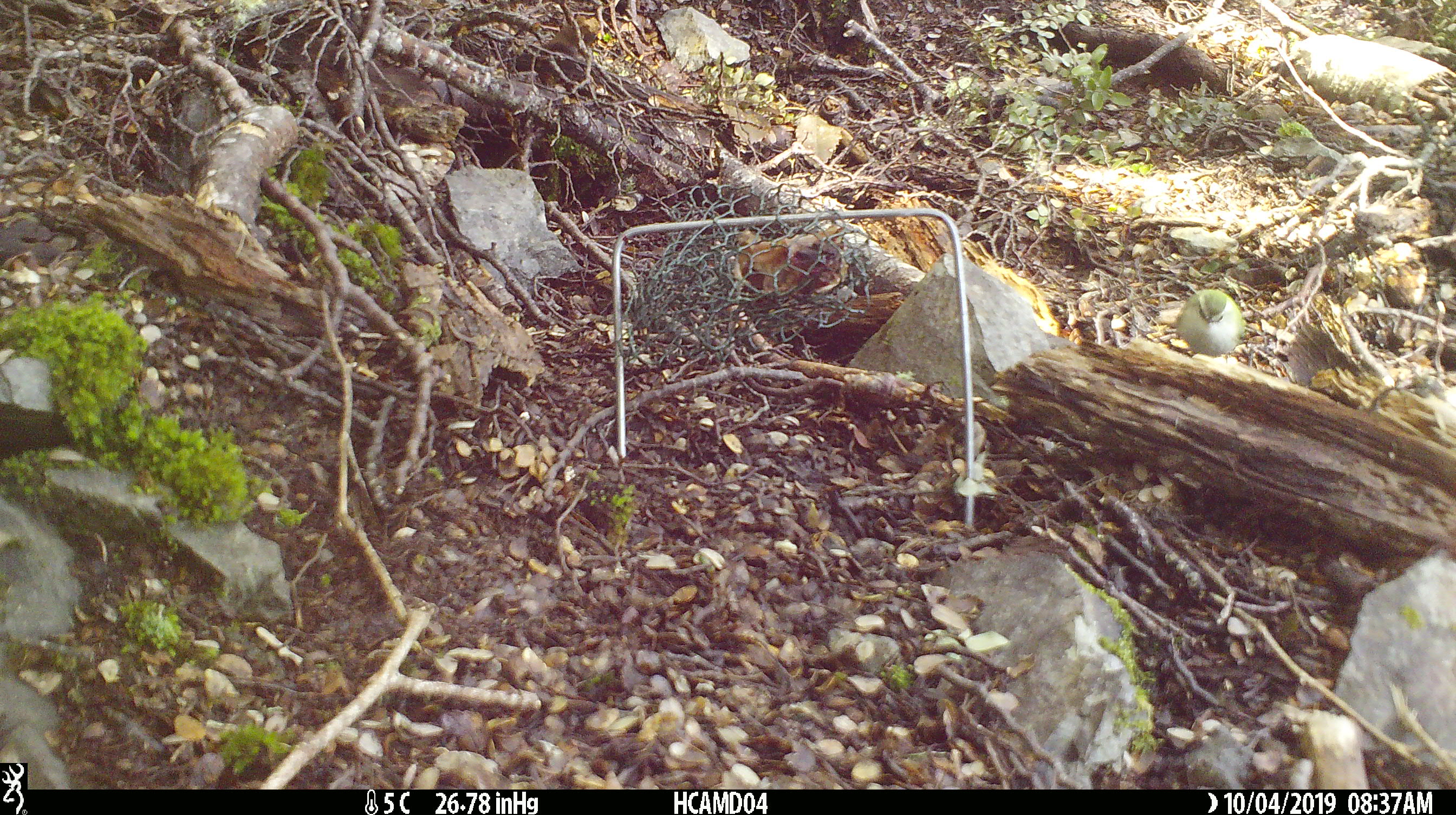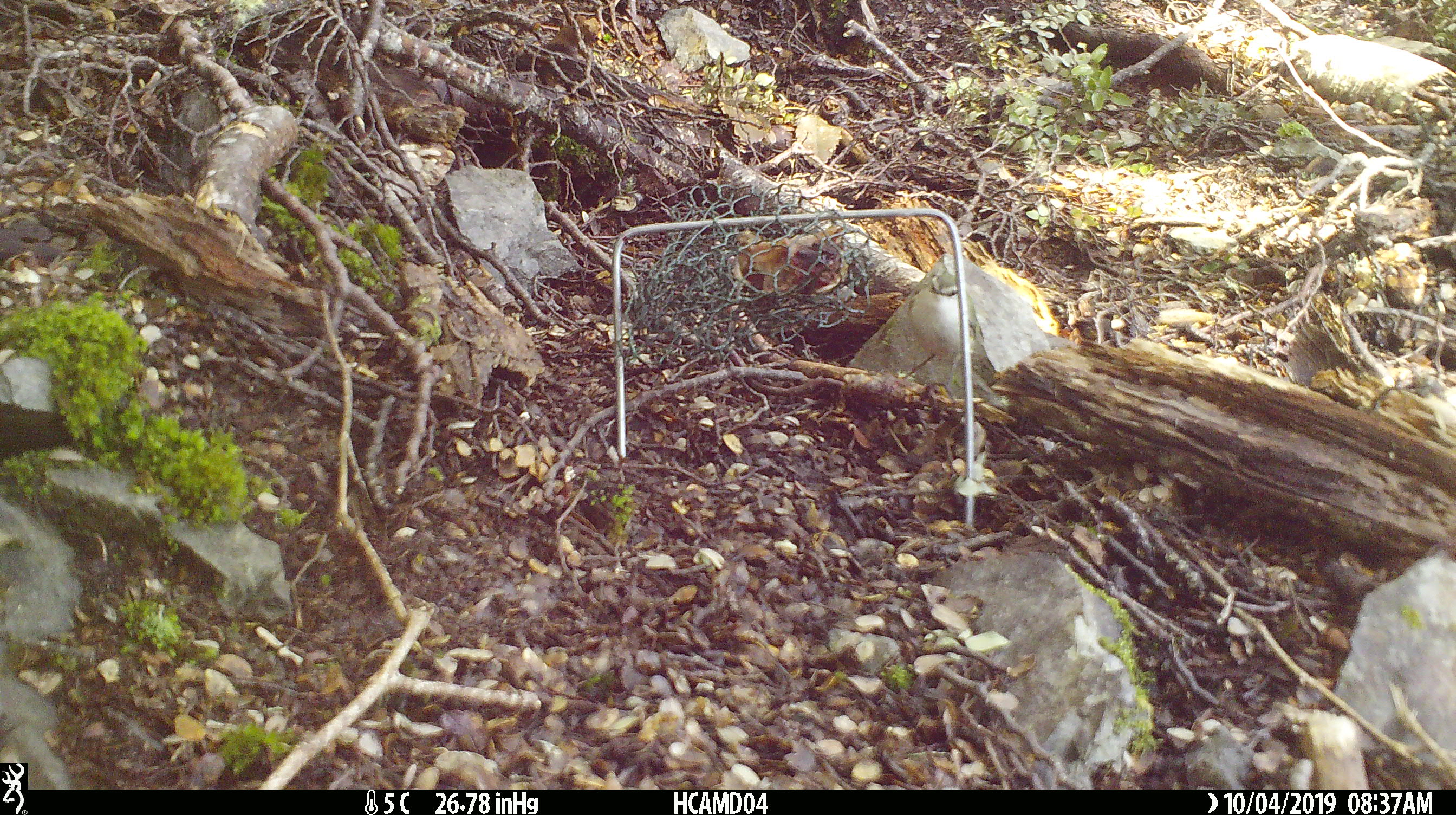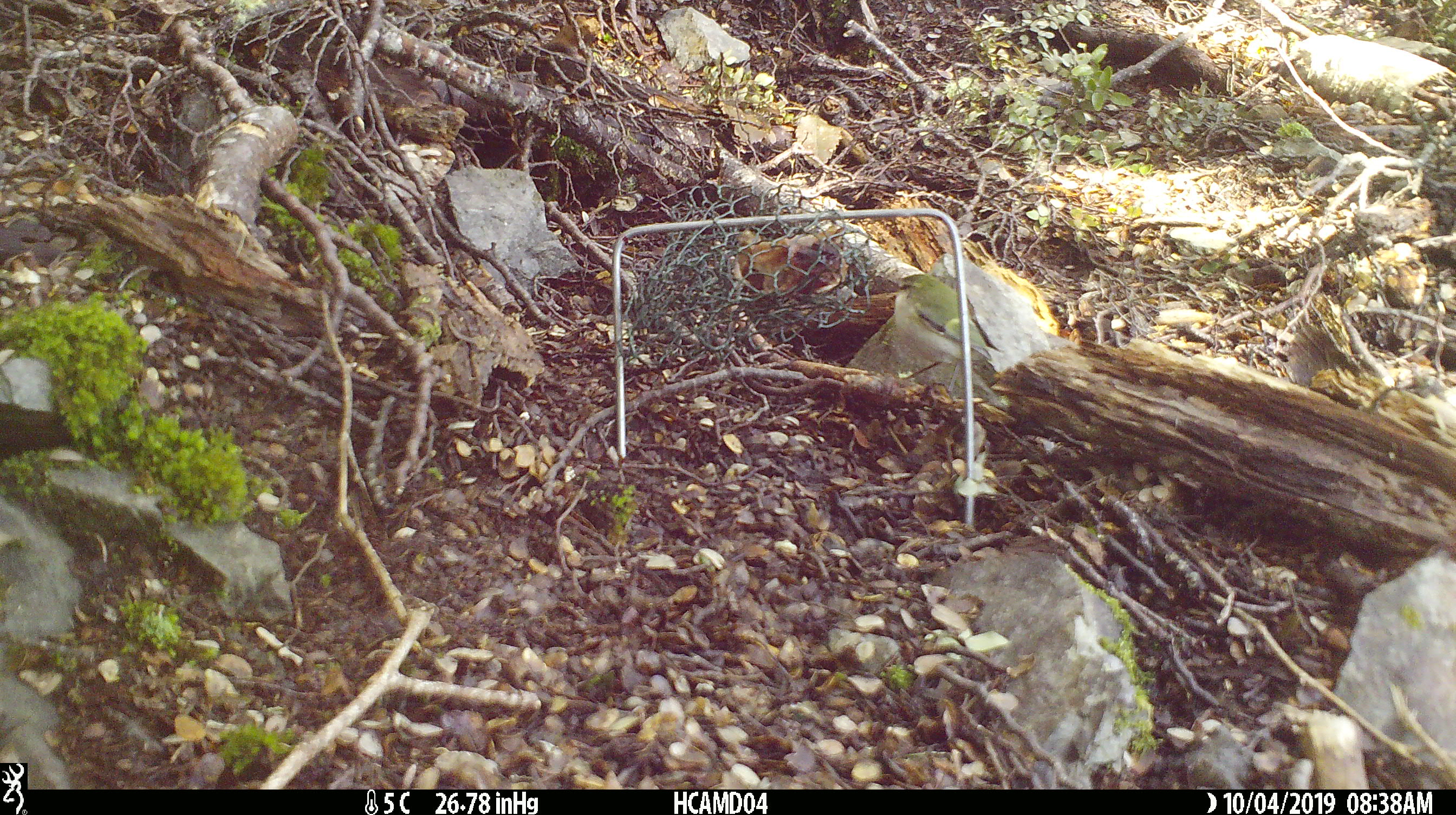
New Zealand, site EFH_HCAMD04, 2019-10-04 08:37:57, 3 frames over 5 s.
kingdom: Animalia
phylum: Chordata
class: Aves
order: Passeriformes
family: Acanthisittidae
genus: Acanthisitta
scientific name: Acanthisitta chloris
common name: rifleman